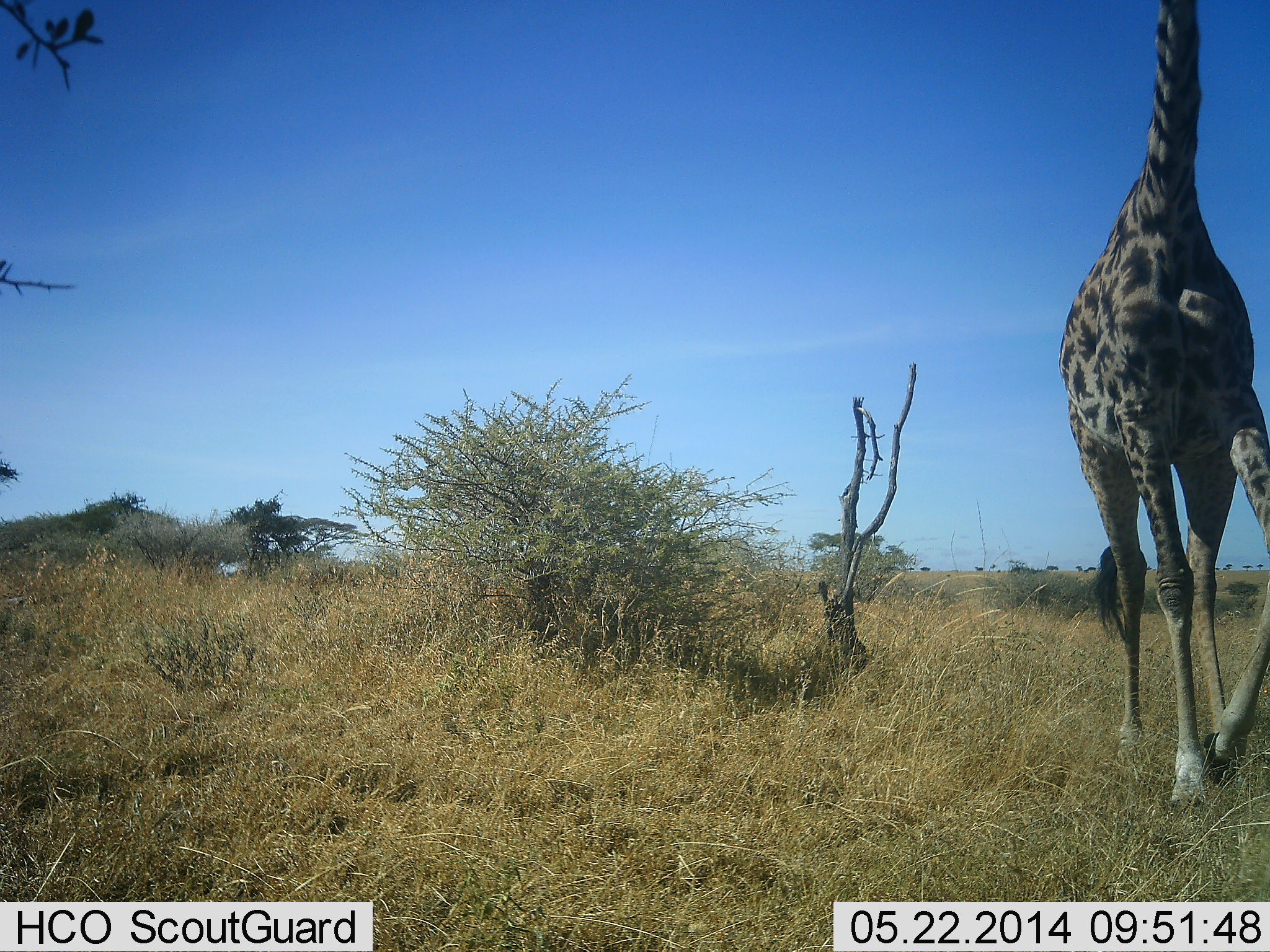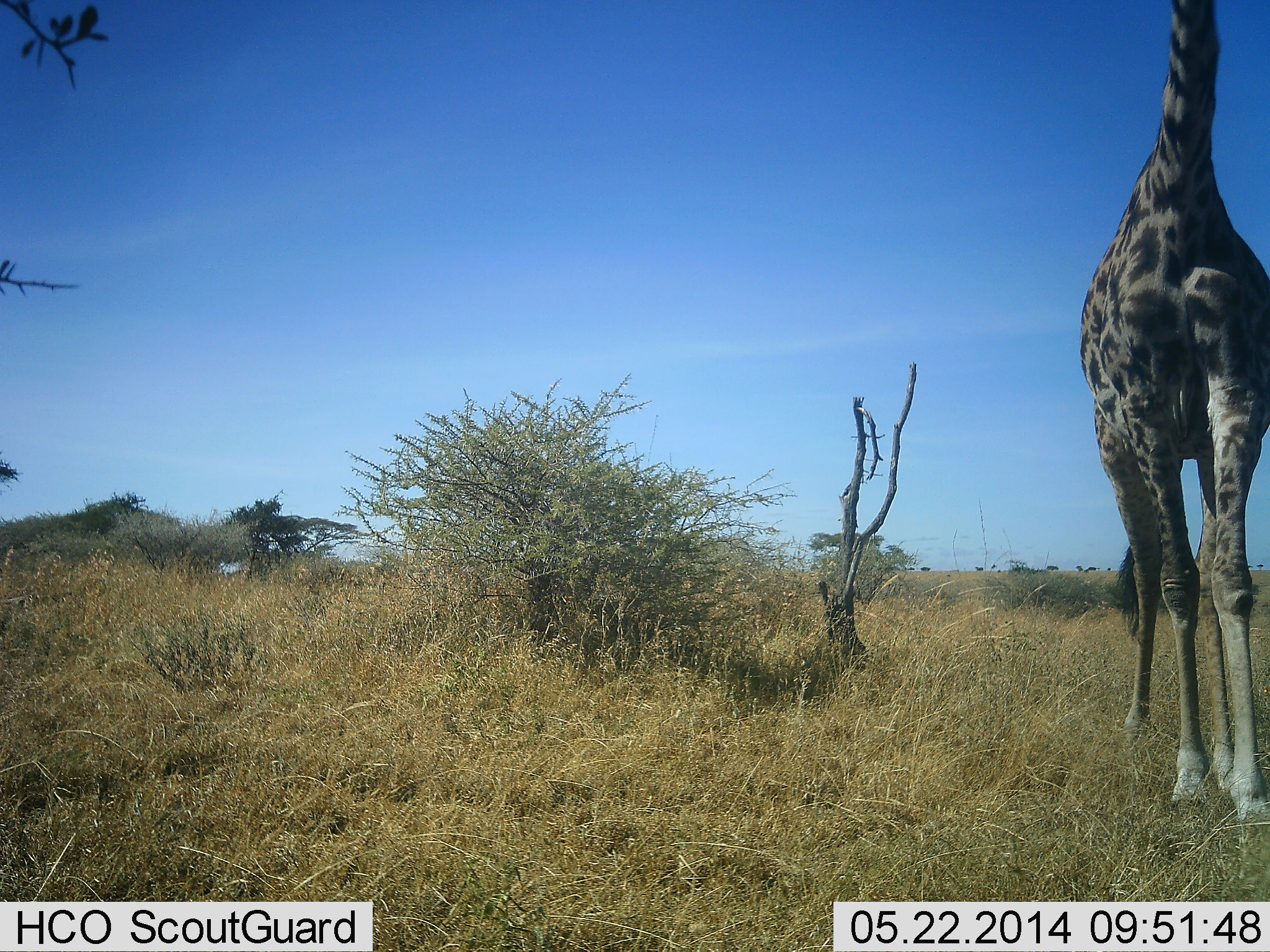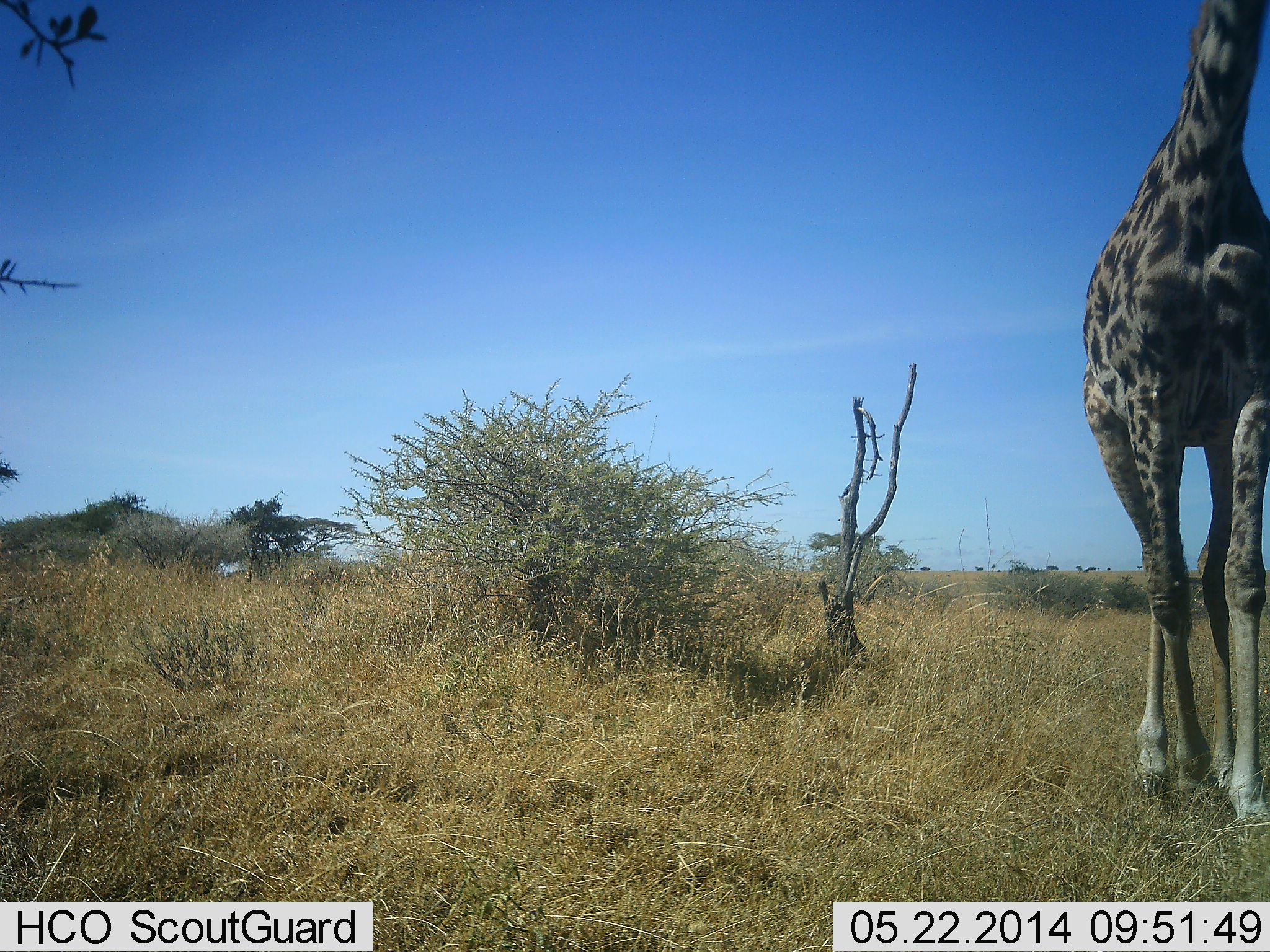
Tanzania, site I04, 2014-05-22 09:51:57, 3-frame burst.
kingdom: Animalia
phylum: Chordata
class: Mammalia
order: Artiodactyla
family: Giraffidae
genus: Giraffa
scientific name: Giraffa camelopardalis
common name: giraffe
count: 1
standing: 21%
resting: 0%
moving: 83%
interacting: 0%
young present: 0%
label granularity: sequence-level